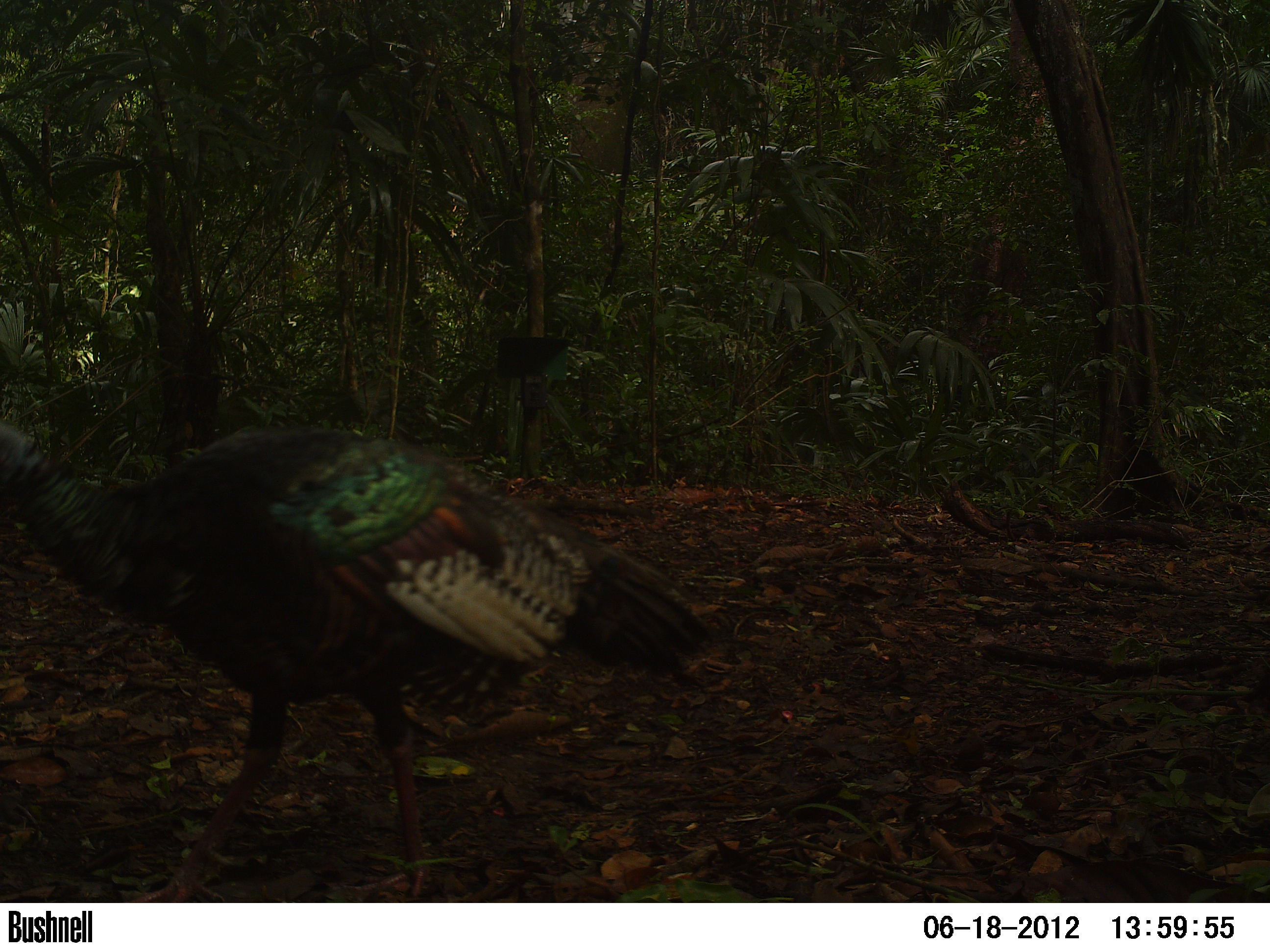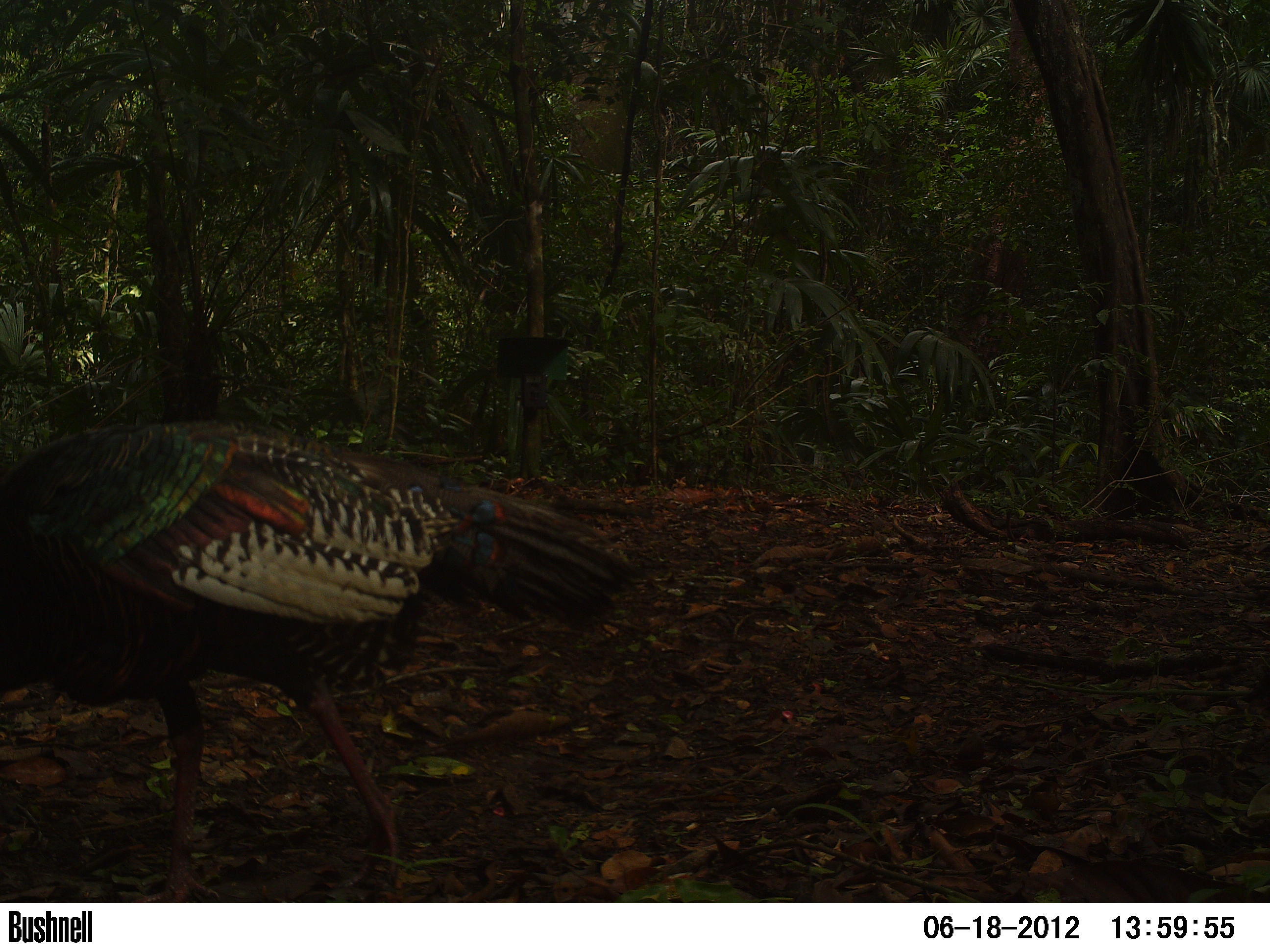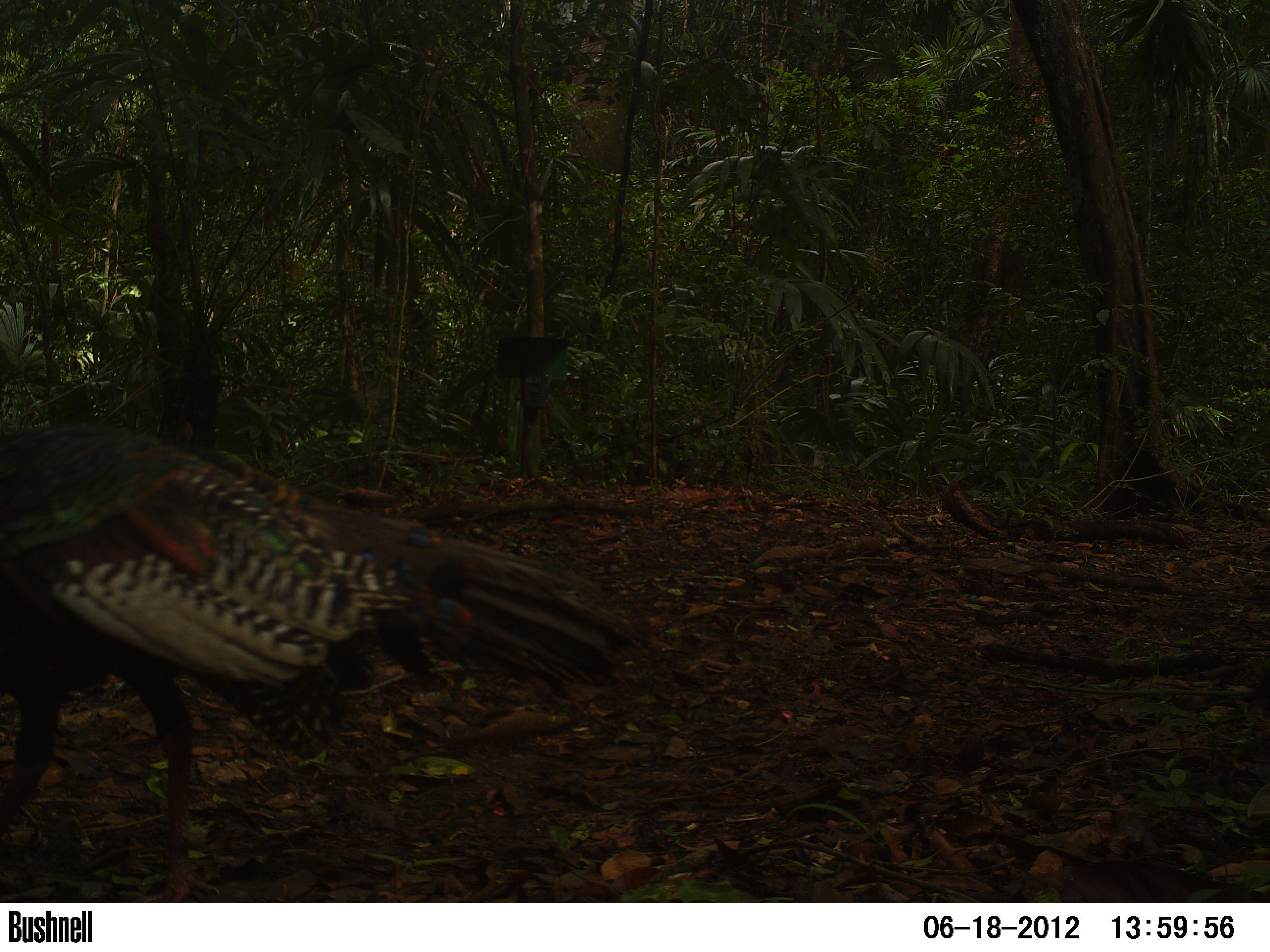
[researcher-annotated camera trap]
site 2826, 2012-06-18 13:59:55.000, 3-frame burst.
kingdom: Animalia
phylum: Chordata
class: Aves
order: Galliformes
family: Phasianidae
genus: Meleagris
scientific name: Meleagris ocellata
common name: ocellated turkey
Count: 1.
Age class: adult.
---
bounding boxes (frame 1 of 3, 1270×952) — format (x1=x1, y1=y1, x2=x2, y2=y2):
meleagris ocellata: (x1=1, y1=419, x2=719, y2=903)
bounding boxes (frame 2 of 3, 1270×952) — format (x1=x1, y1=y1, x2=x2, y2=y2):
meleagris ocellata: (x1=0, y1=414, x2=638, y2=901)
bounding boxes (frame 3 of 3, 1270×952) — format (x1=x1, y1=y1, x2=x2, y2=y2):
meleagris ocellata: (x1=1, y1=425, x2=650, y2=901)